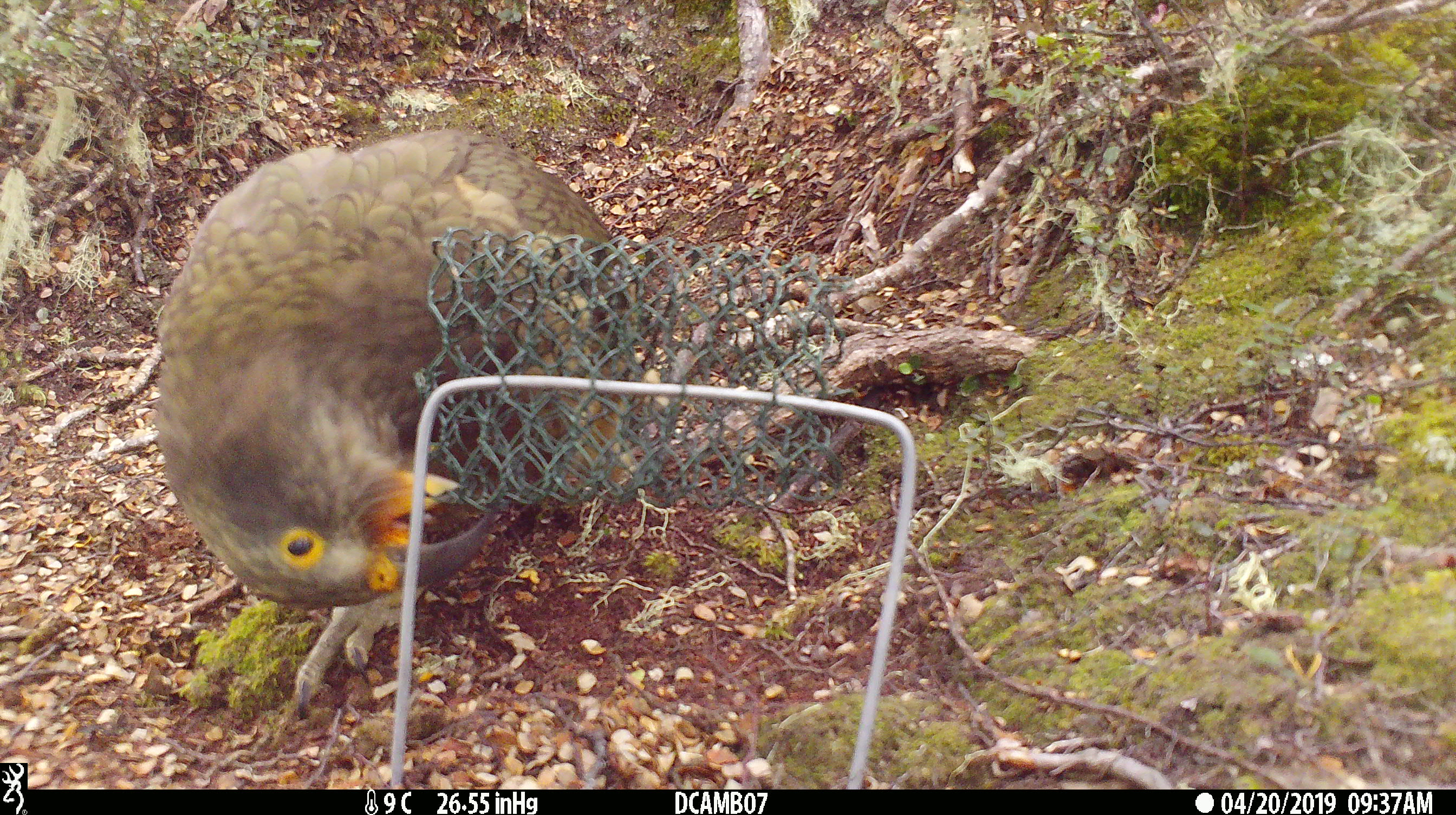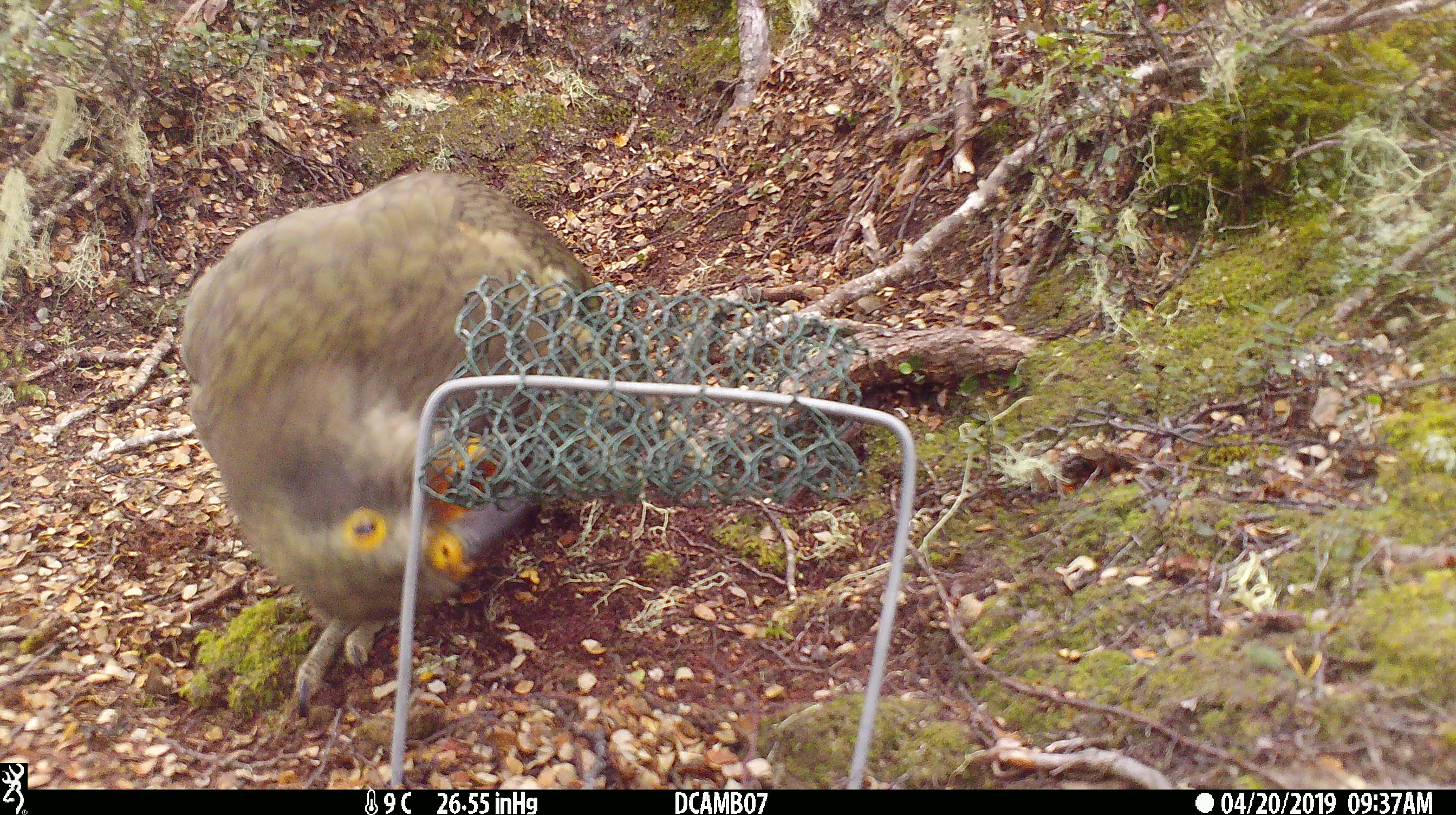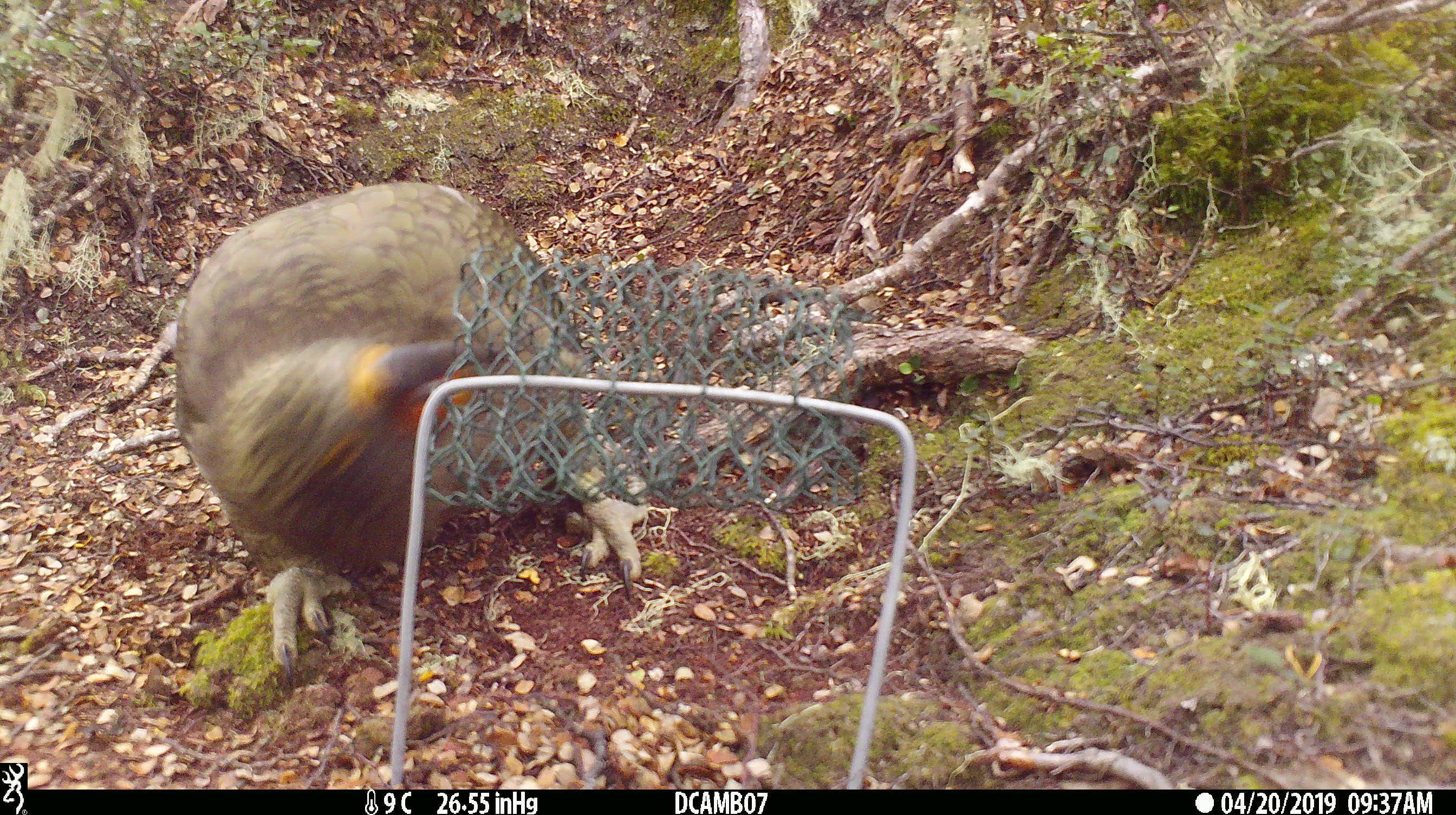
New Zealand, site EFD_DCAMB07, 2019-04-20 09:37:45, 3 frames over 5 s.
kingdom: Animalia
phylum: Chordata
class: Aves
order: Psittaciformes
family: Strigopidae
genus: Nestor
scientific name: Nestor notabilis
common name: kea